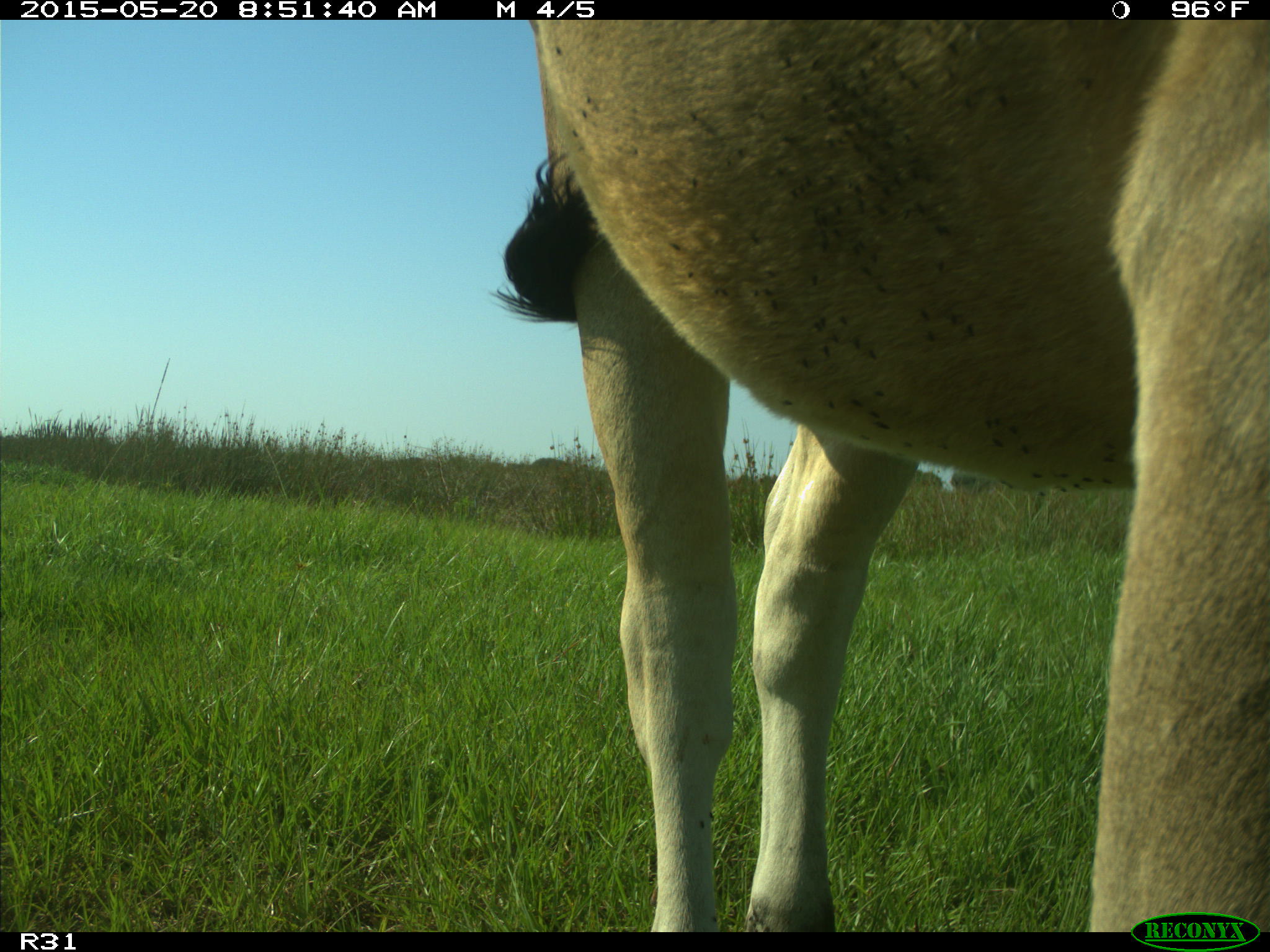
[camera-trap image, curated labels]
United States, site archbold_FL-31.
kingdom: Animalia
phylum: Chordata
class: Mammalia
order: Artiodactyla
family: Bovidae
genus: Bos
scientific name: Bos taurus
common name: domestic cow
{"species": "Bos taurus (domestic cow)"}